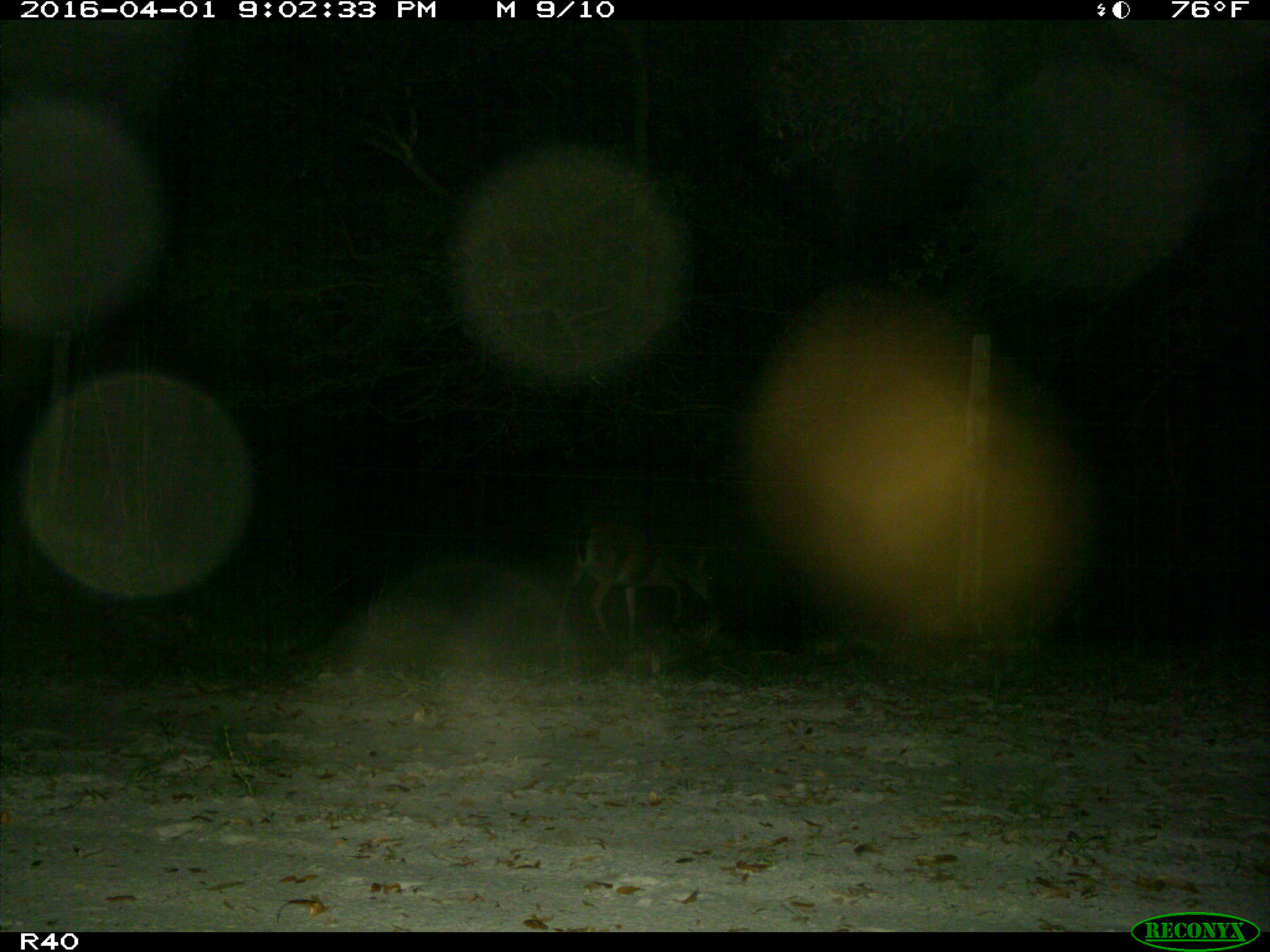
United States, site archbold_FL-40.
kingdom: Animalia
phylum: Chordata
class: Mammalia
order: Artiodactyla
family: Cervidae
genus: Odocoileus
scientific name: Odocoileus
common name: deer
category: unidentified deer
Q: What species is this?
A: Unidentified deer (deer) (Odocoileus).